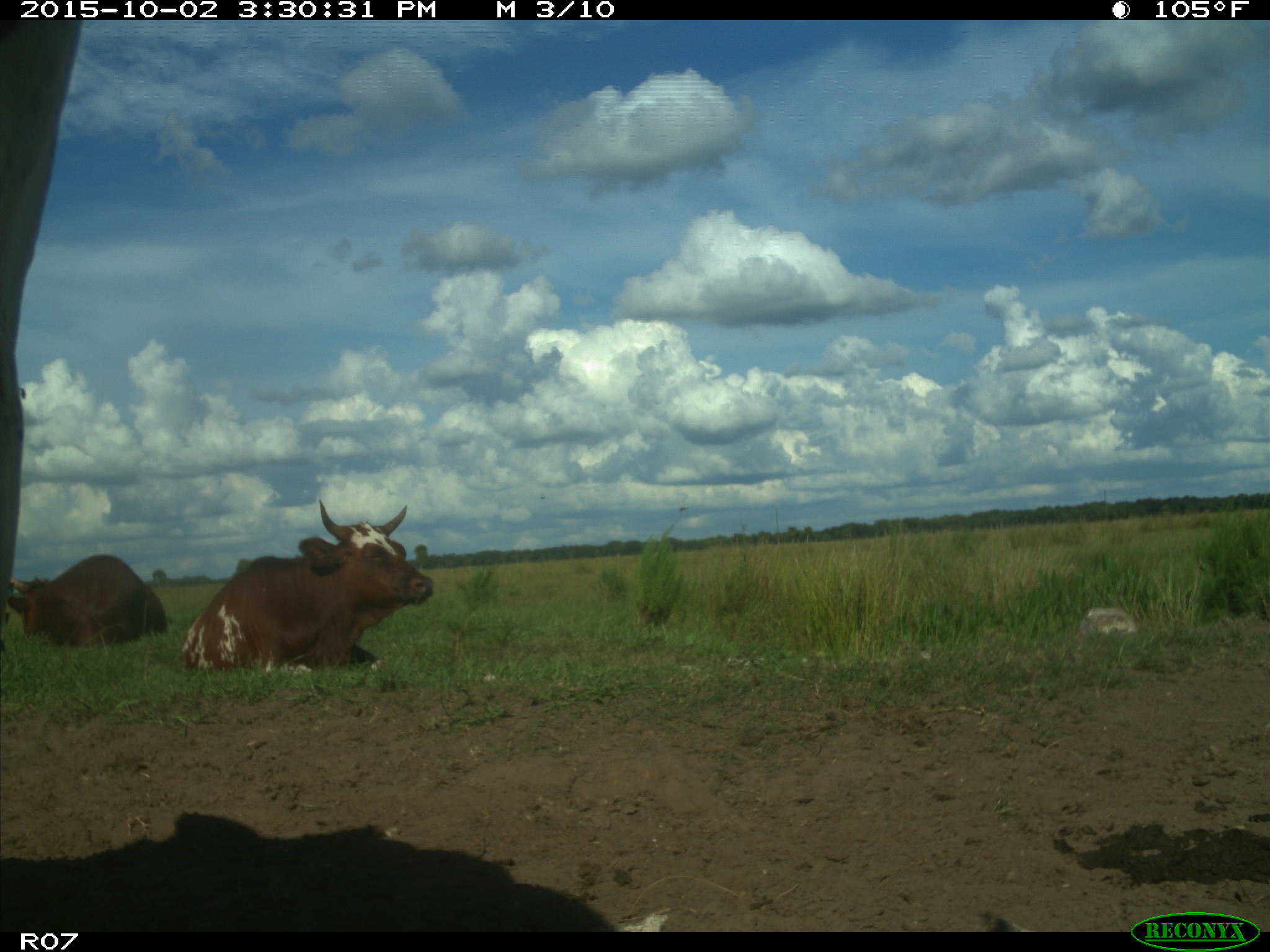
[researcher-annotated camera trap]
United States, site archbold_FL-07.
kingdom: Animalia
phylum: Chordata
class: Mammalia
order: Artiodactyla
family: Bovidae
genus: Bos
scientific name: Bos taurus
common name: domestic cow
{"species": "Bos taurus (domestic cow)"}